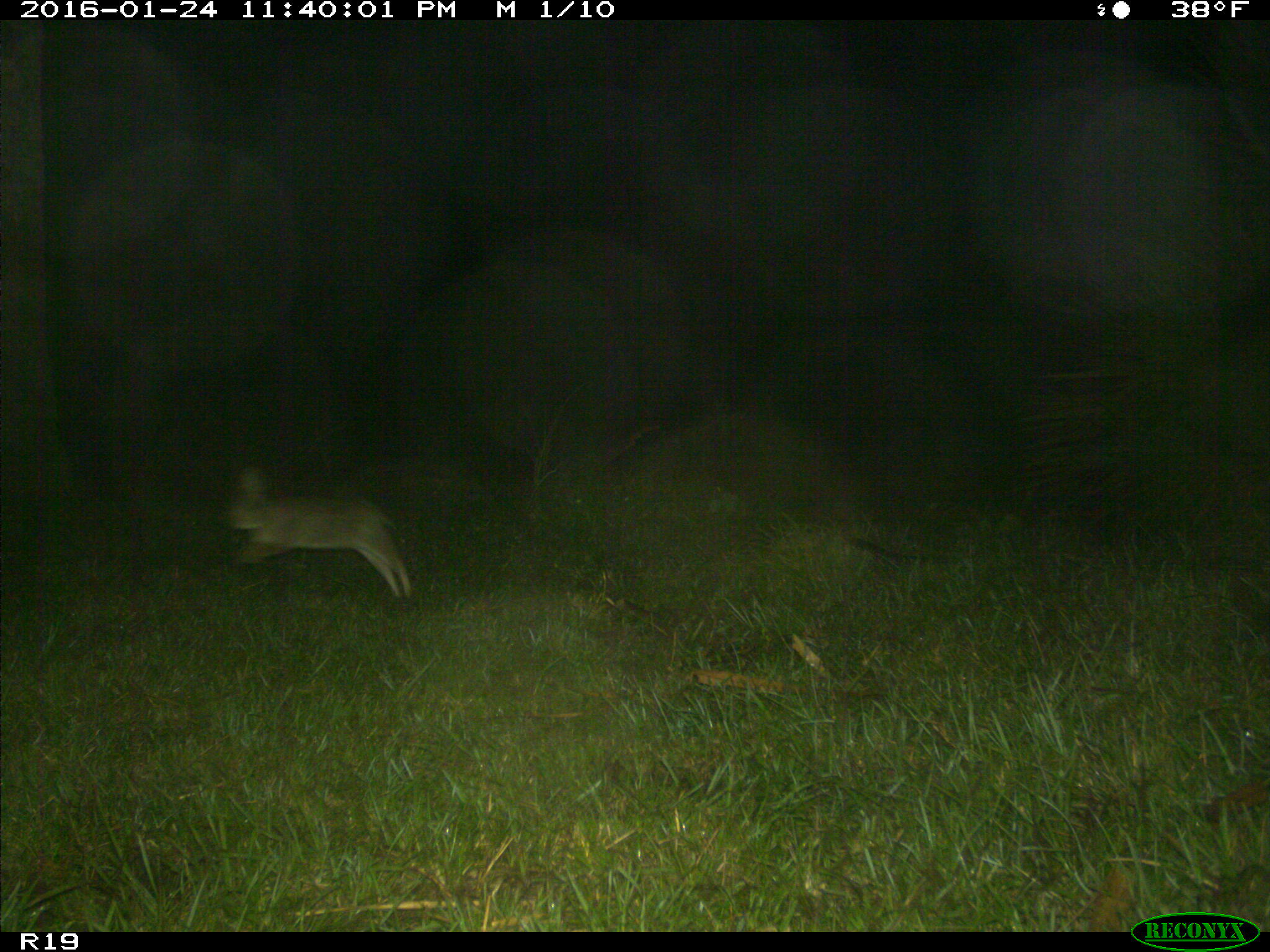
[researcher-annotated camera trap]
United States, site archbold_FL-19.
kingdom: Animalia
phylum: Chordata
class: Mammalia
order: Lagomorpha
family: Leporidae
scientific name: Leporidae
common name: rabbits and hares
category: unidentified rabbit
Unidentified rabbit (rabbits and hares) (Leporidae).